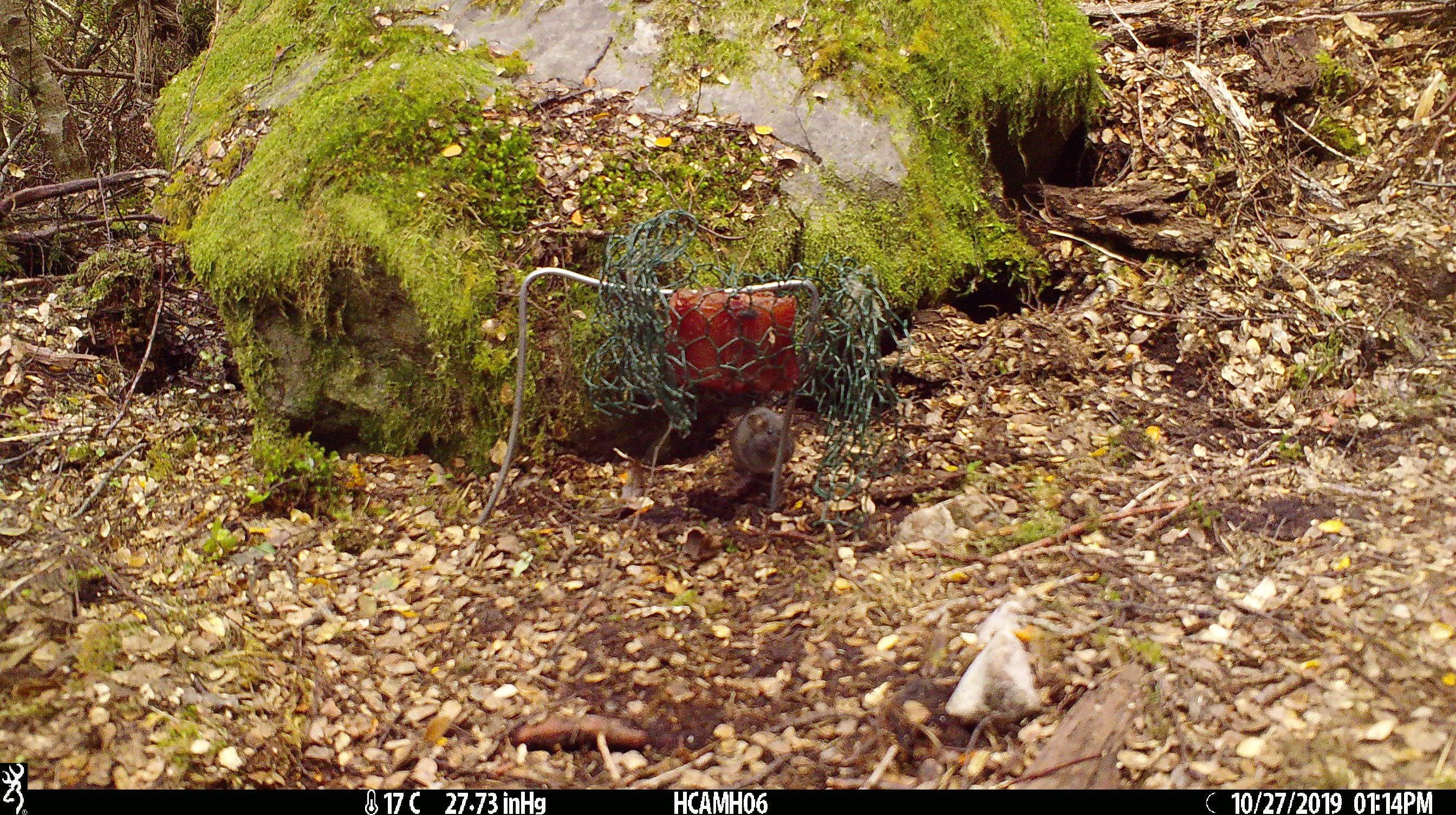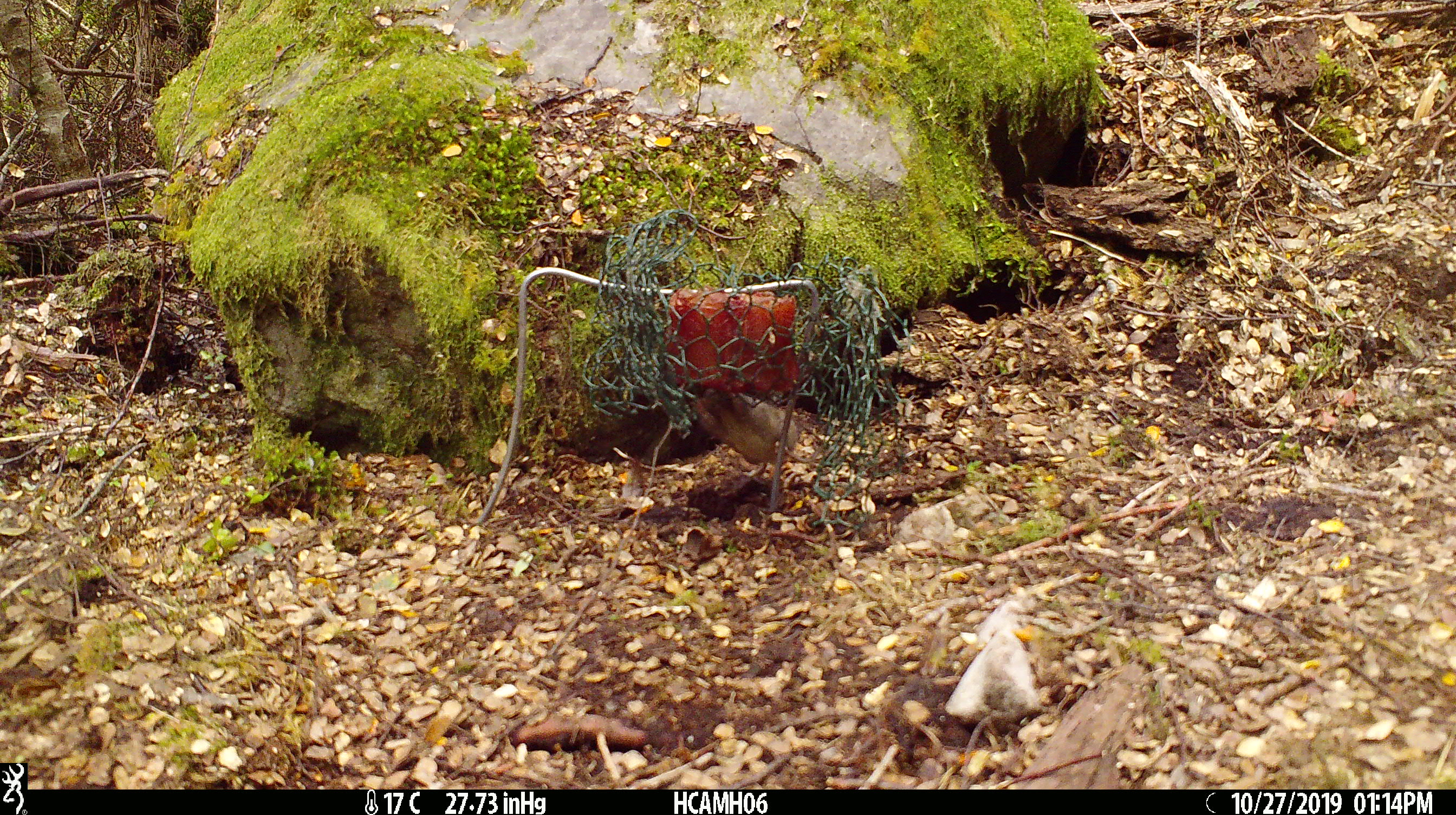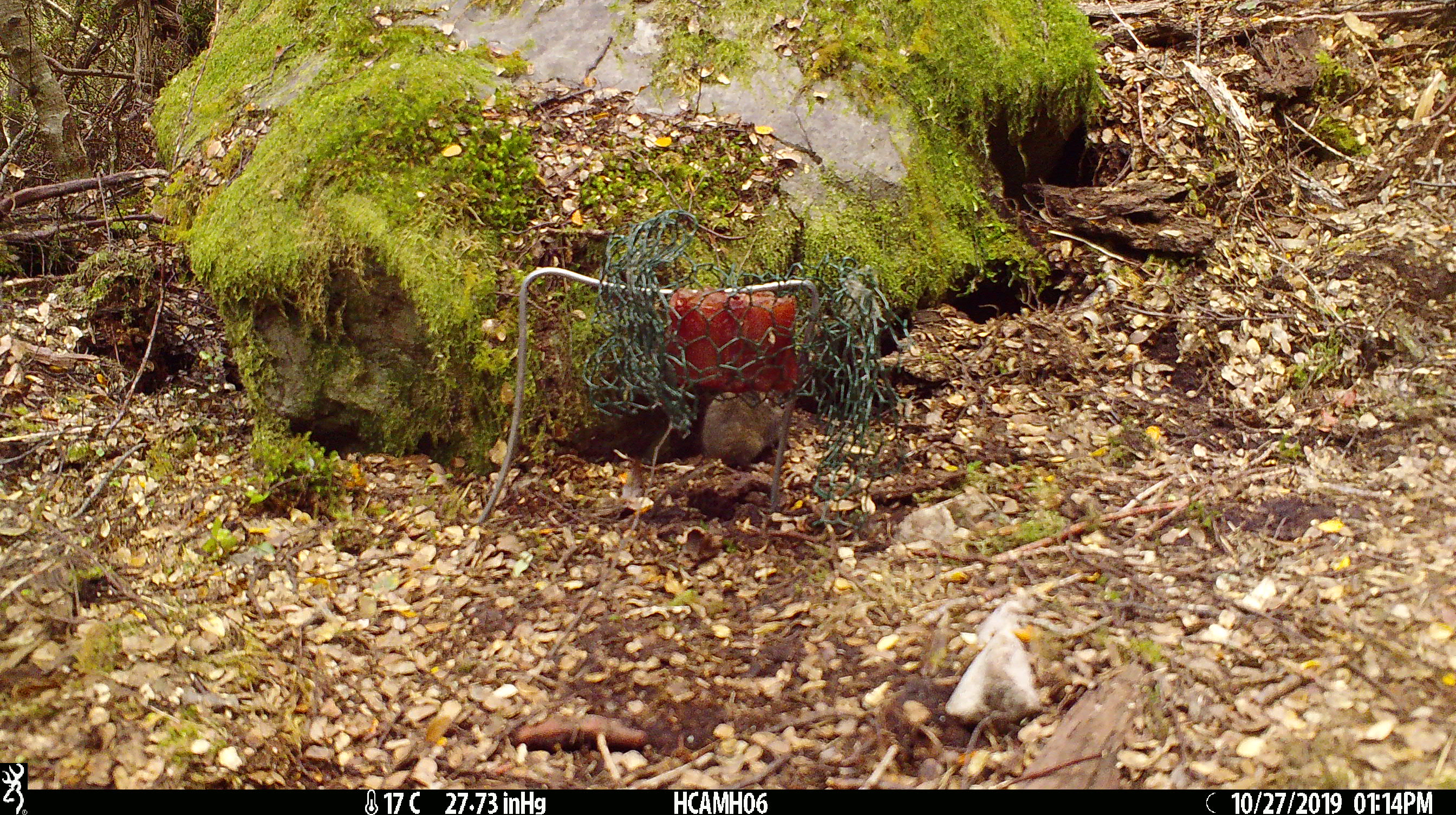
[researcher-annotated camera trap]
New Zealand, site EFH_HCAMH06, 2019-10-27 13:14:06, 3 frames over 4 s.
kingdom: Animalia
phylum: Chordata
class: Mammalia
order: Rodentia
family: Muridae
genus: Mus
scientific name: Mus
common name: mouse